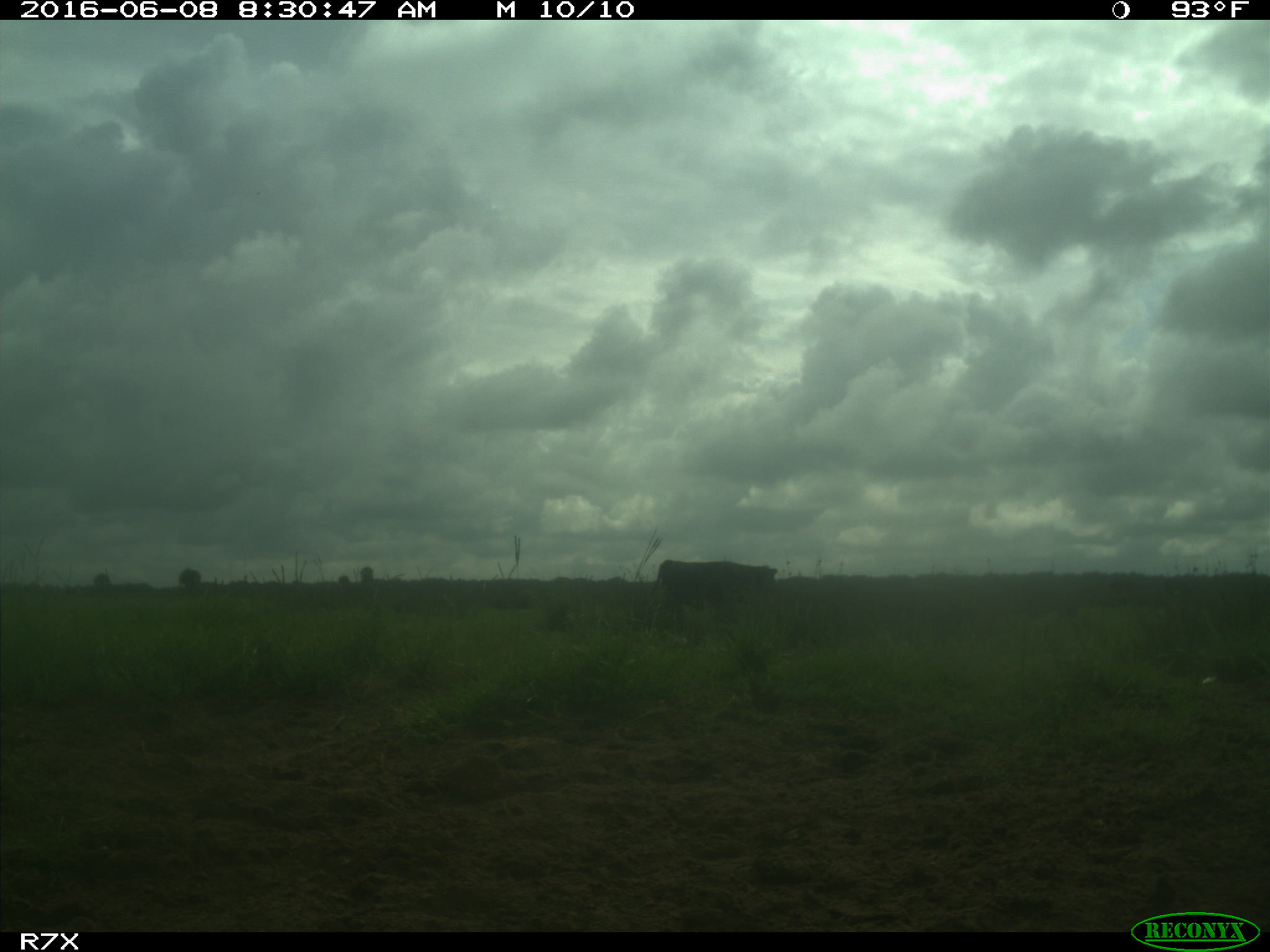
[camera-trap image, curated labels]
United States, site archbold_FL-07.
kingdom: Animalia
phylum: Chordata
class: Mammalia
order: Artiodactyla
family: Bovidae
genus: Bos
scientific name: Bos taurus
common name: domestic cow